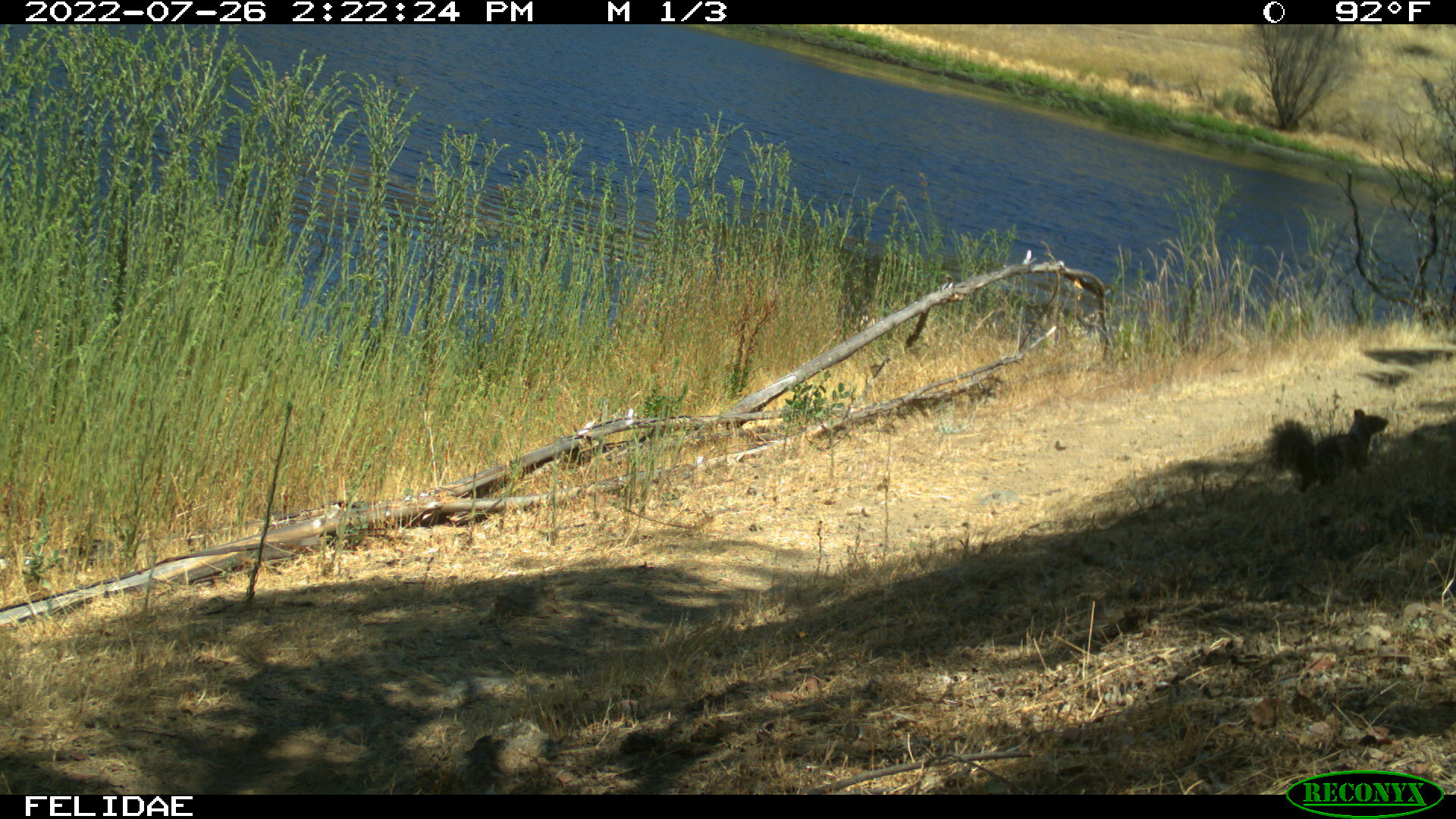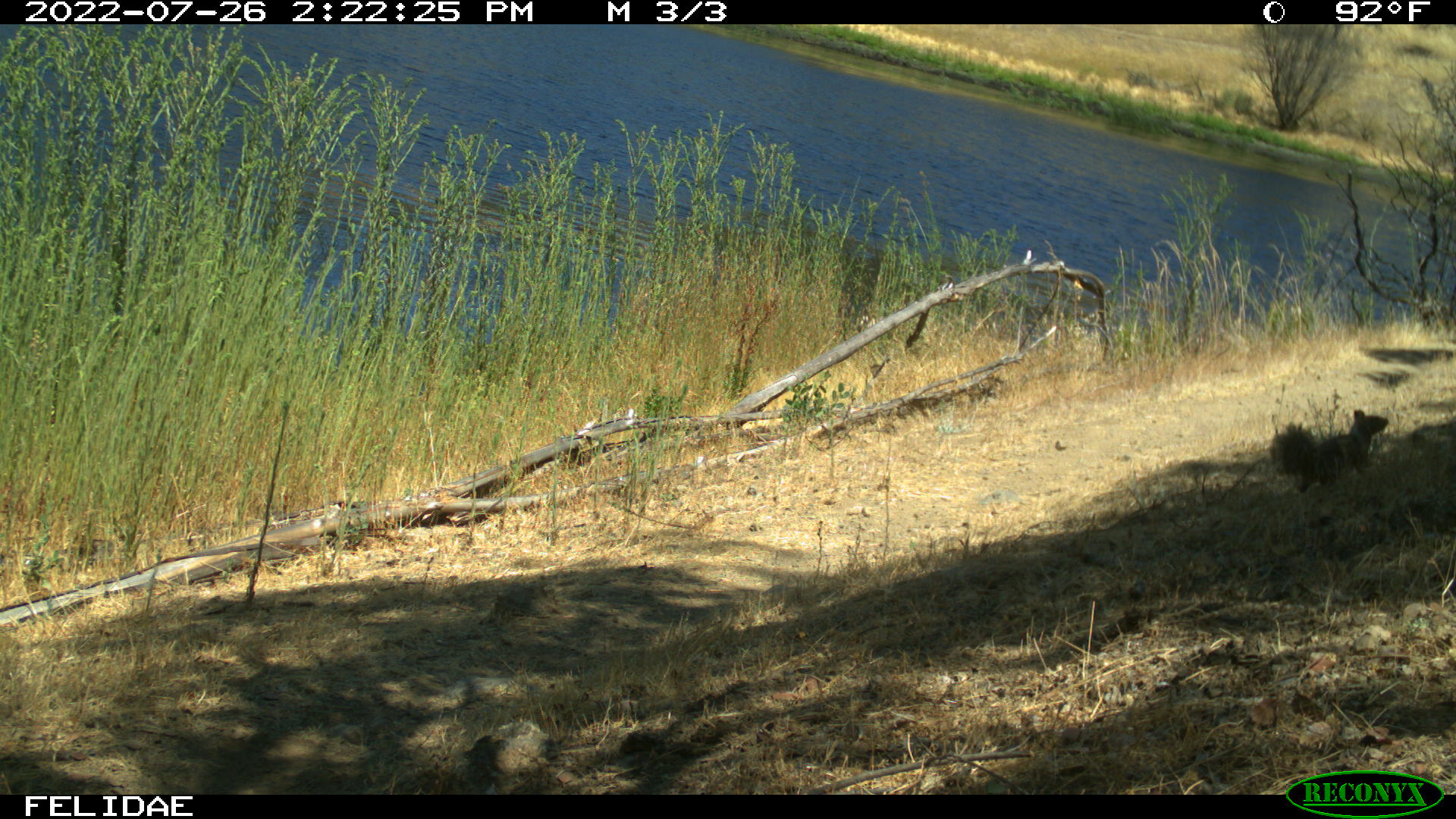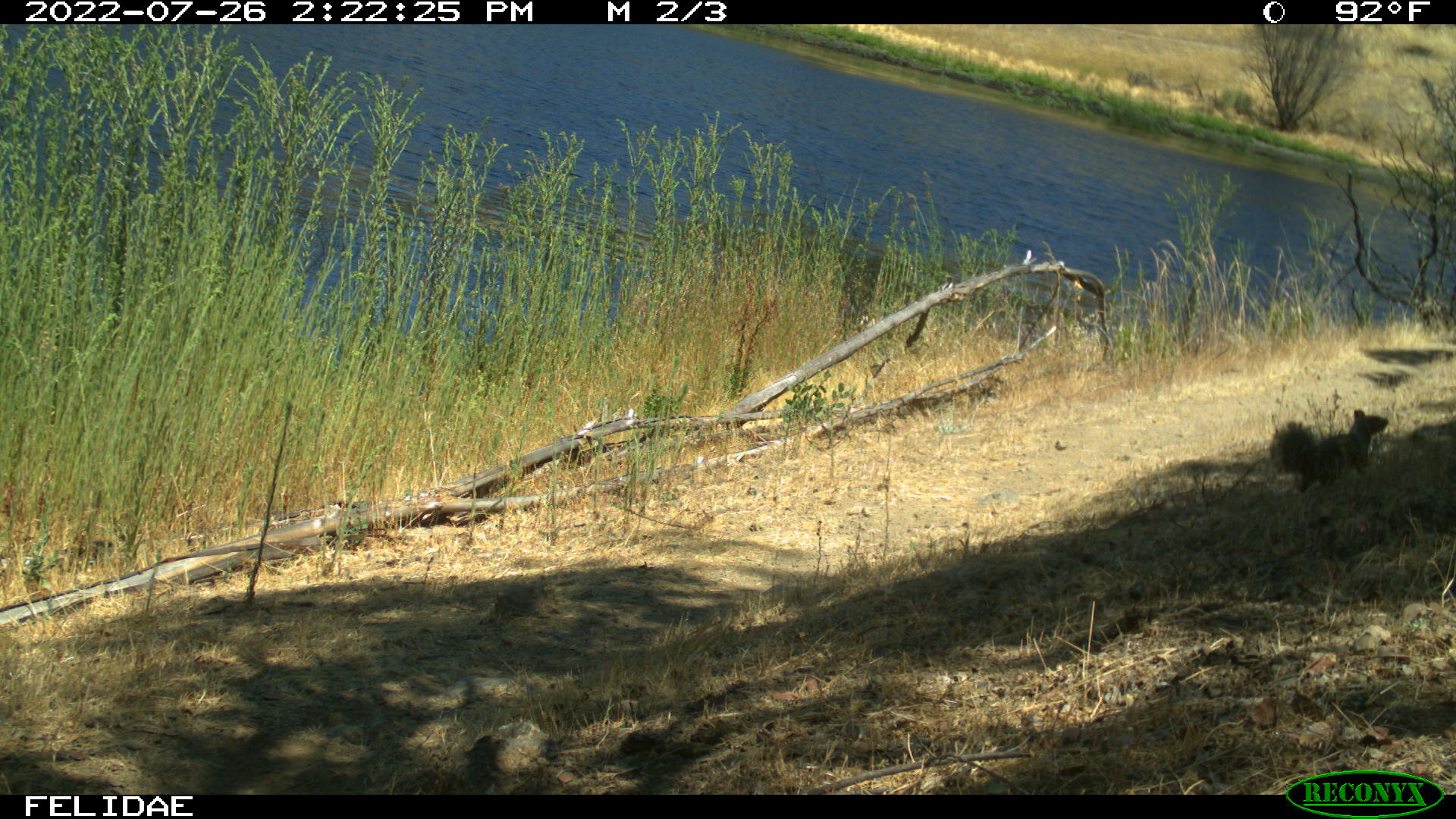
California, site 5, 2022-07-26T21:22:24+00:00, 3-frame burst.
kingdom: Animalia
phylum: Chordata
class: Mammalia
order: Rodentia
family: Sciuridae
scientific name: Sciuridae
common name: squirrel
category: unknown squirrel